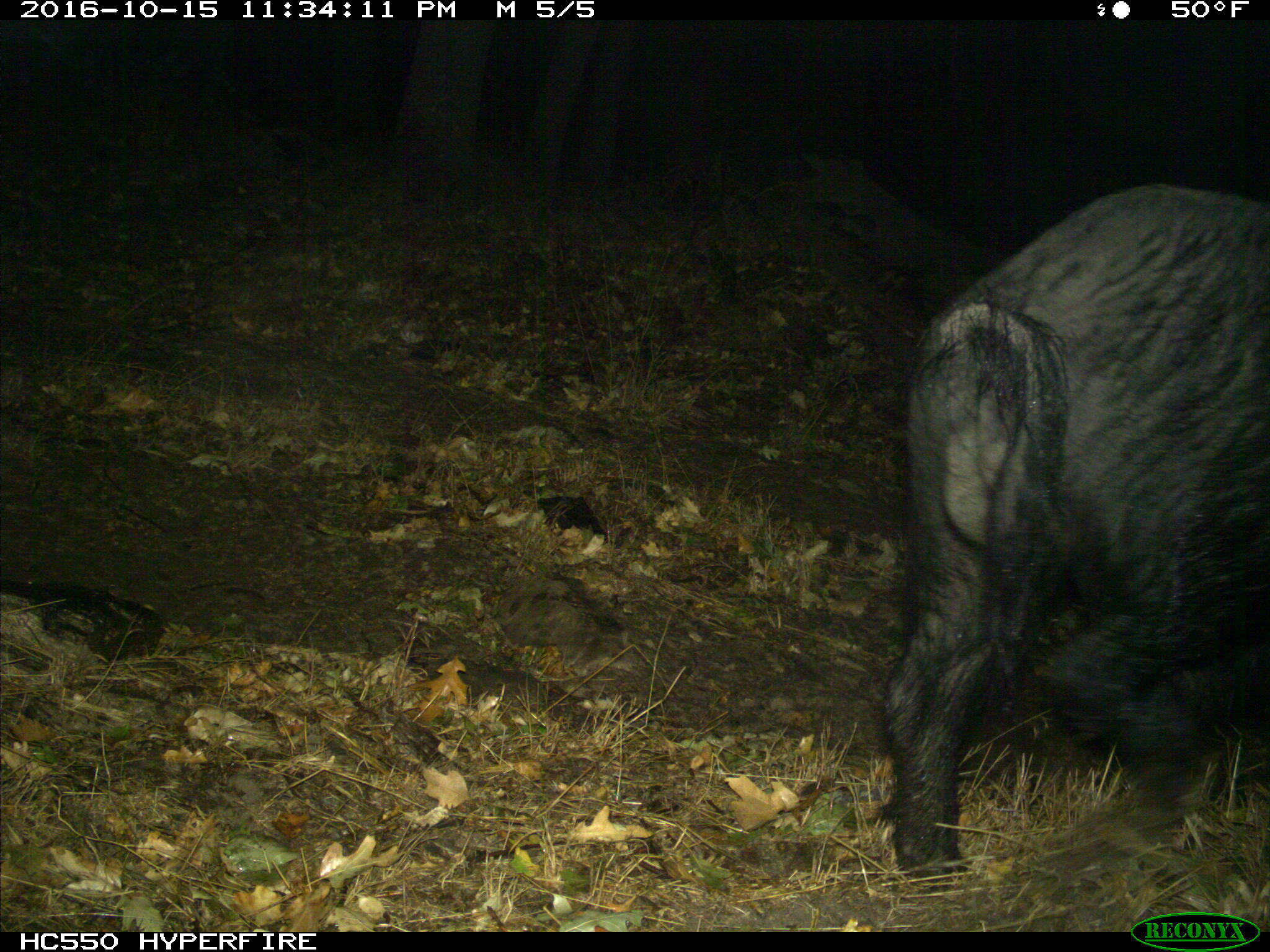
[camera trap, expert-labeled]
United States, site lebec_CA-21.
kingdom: Animalia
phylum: Chordata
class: Mammalia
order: Artiodactyla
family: Suidae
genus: Sus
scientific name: Sus scrofa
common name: wild boar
Sus scrofa (wild boar).